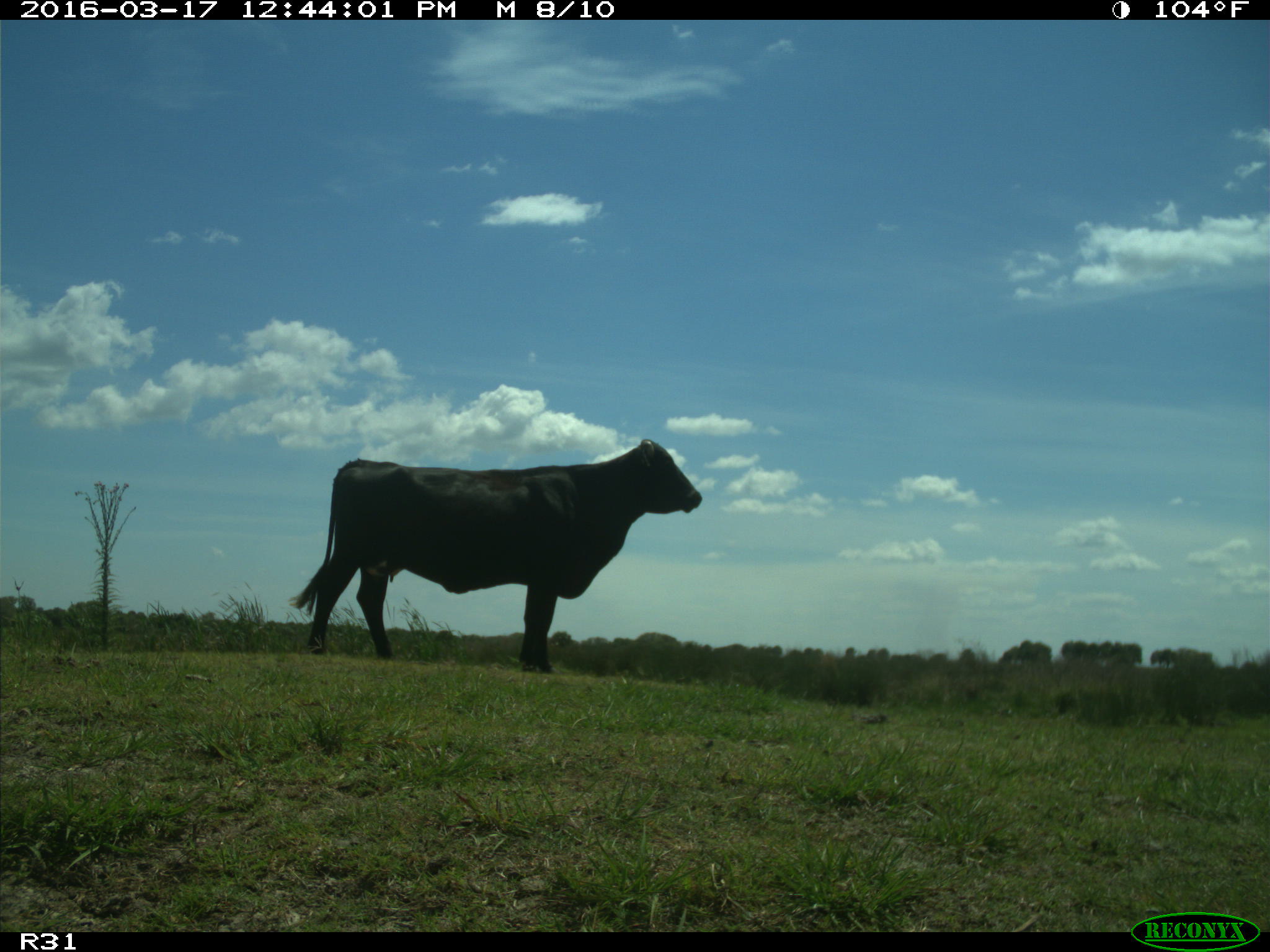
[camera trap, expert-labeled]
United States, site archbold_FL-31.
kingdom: Animalia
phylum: Chordata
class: Mammalia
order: Artiodactyla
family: Bovidae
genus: Bos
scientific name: Bos taurus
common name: domestic cow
Bos taurus (domestic cow).